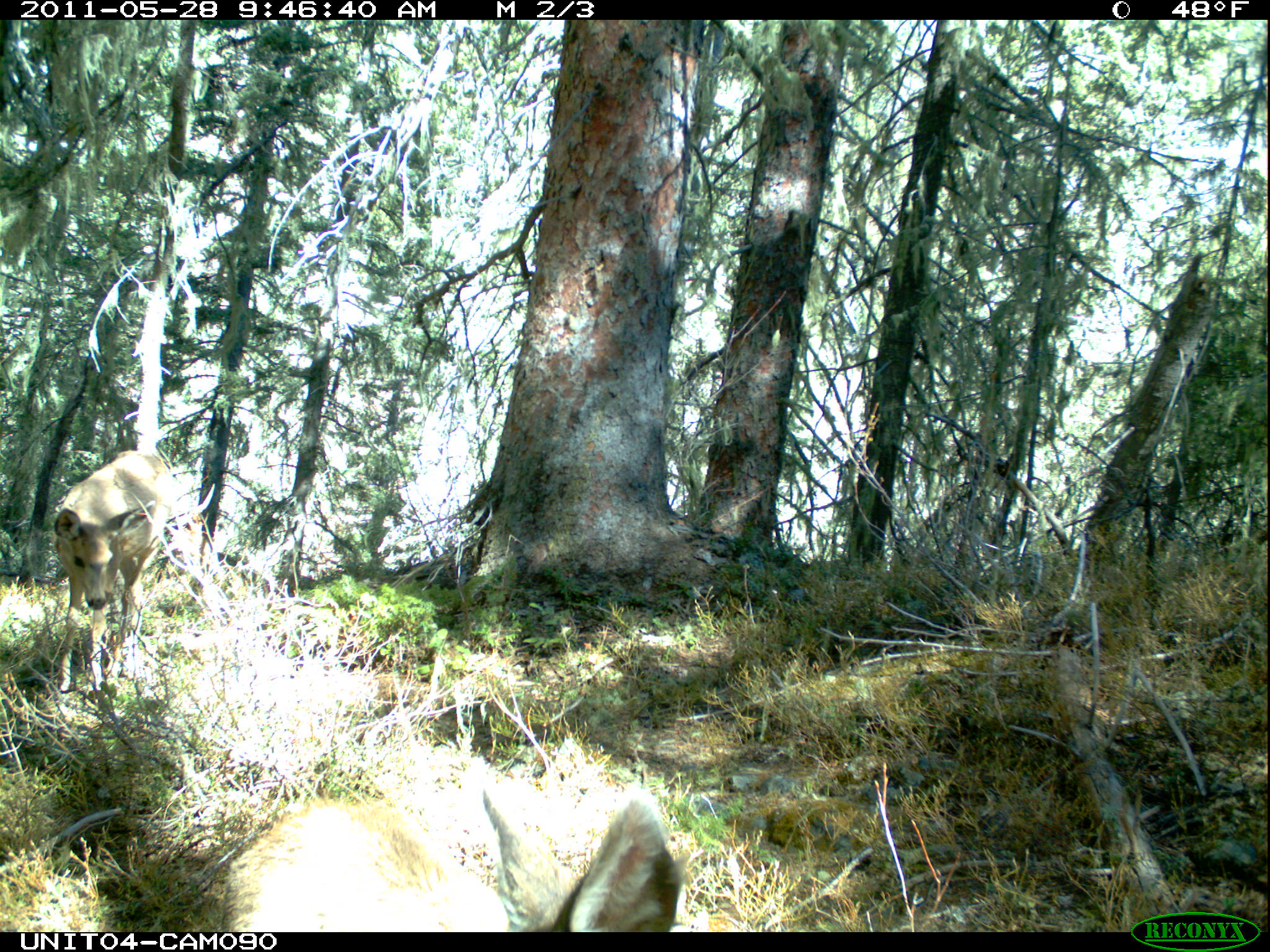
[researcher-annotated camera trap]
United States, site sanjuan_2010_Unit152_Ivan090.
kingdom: Animalia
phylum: Chordata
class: Mammalia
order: Artiodactyla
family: Cervidae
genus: Odocoileus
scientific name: Odocoileus hemionus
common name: mule deer